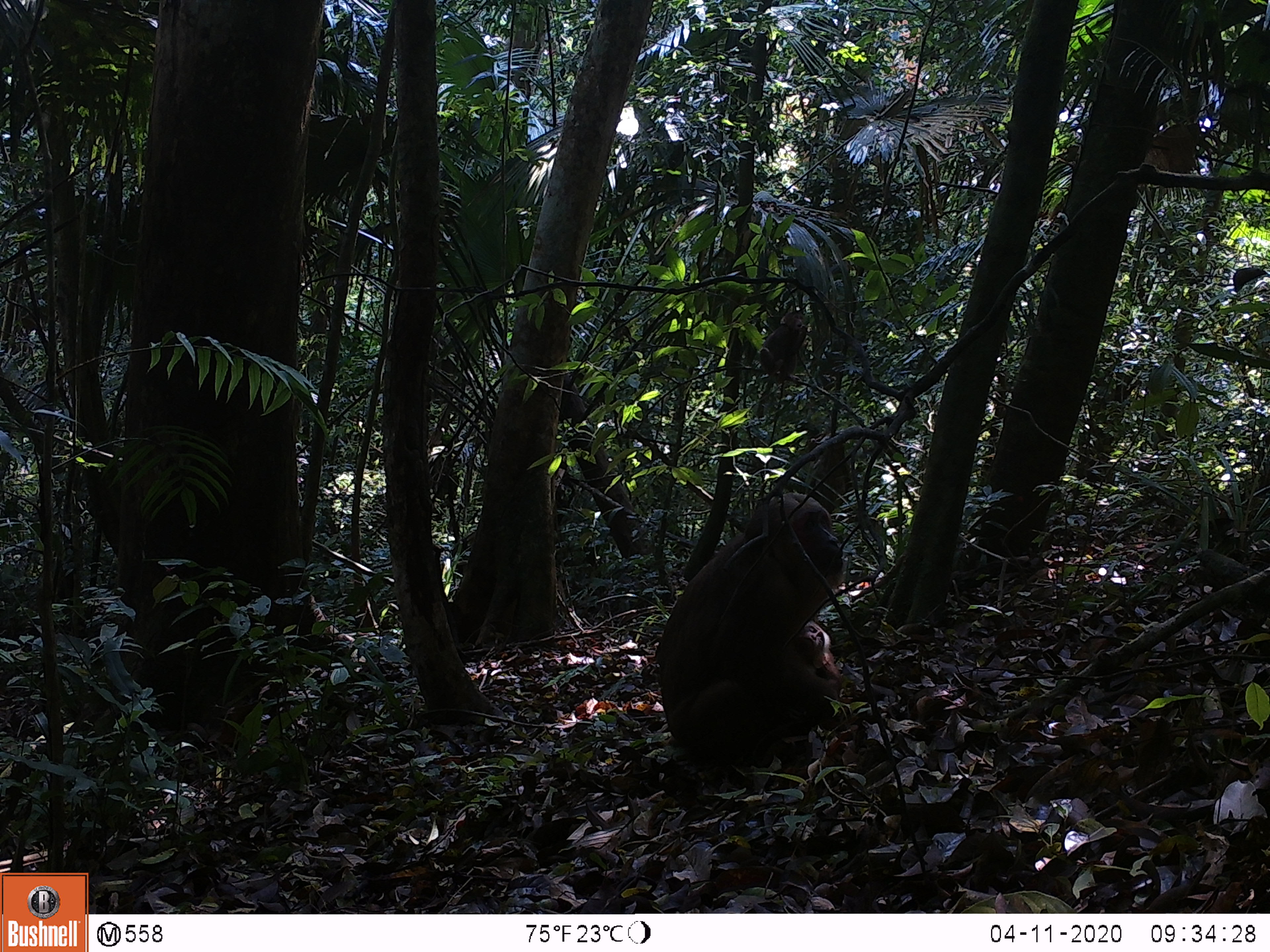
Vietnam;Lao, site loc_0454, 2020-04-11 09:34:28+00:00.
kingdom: Animalia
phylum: Chordata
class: Mammalia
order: Primates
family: Cercopithecidae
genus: Macaca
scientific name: Macaca arctoides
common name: stump-tailed macaque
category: stump tailed macaque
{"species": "stump tailed macaque (stump-tailed macaque) (Macaca arctoides)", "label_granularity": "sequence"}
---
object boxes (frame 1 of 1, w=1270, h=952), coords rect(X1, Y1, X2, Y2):
stump tailed macaque: rect(654, 492, 845, 766); rect(759, 310, 807, 385); rect(782, 620, 832, 673)